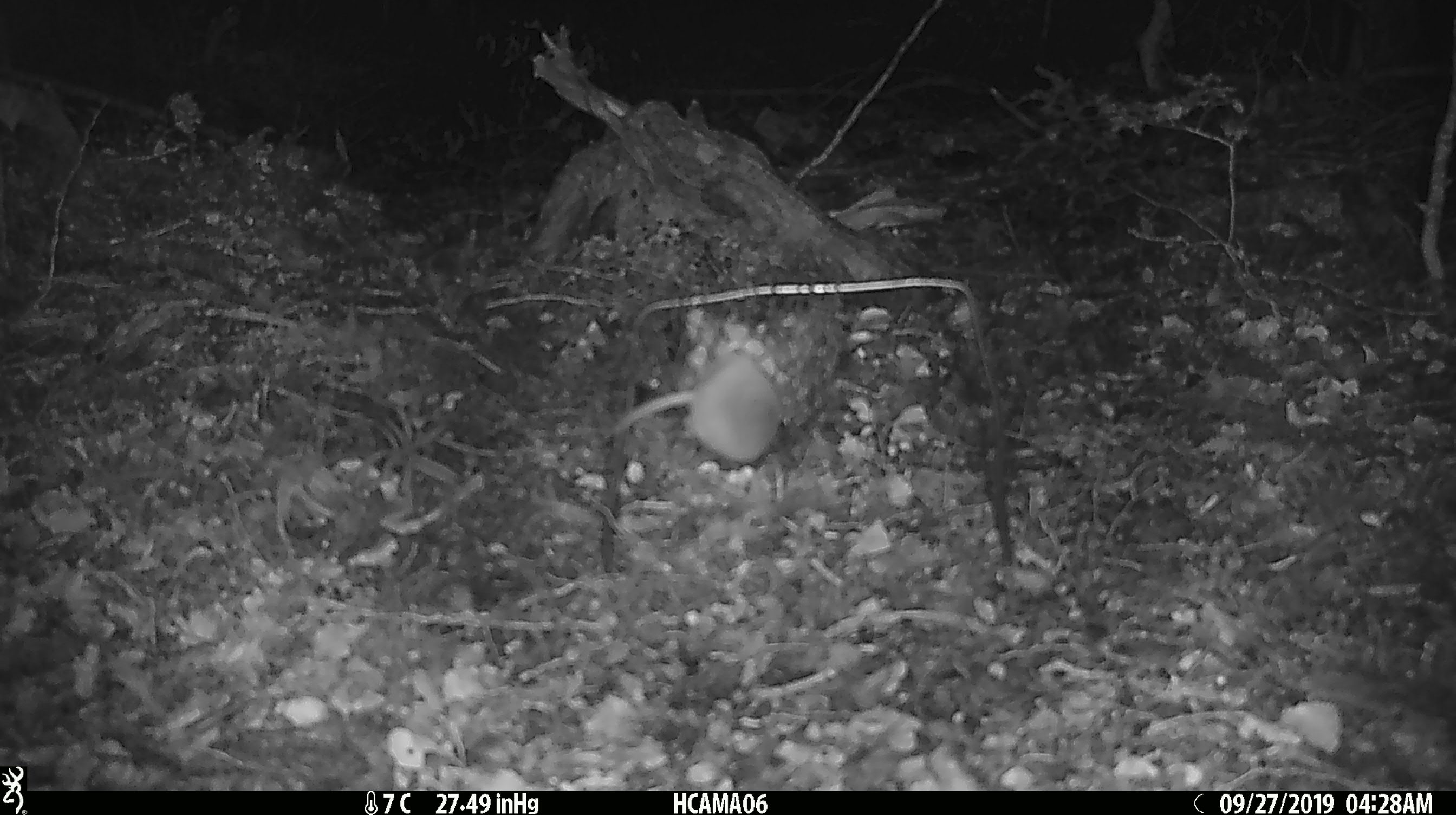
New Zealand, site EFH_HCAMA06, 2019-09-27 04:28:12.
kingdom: Animalia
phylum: Chordata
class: Mammalia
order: Rodentia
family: Muridae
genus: Mus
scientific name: Mus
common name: mouse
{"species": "mouse (Mus)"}